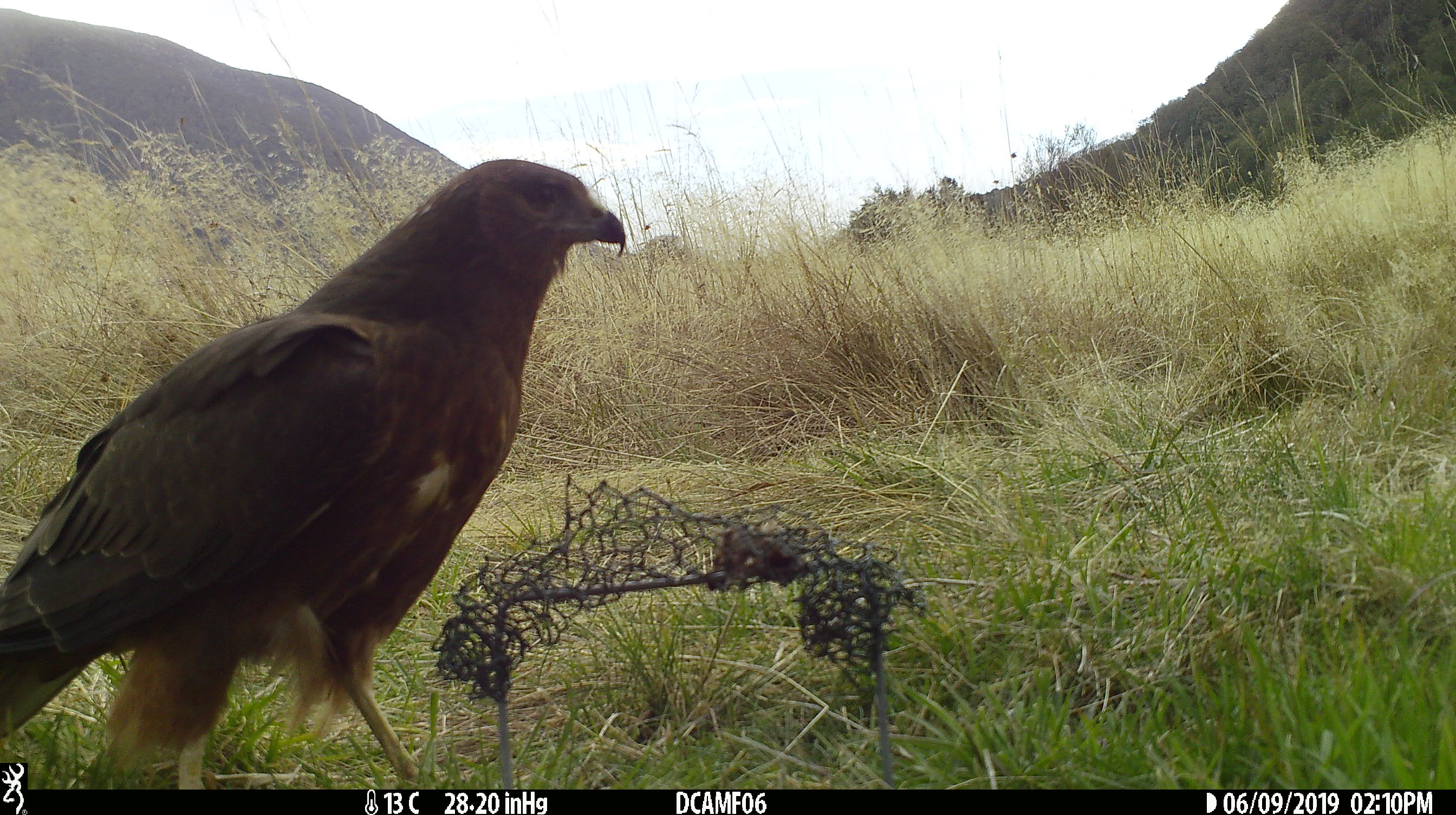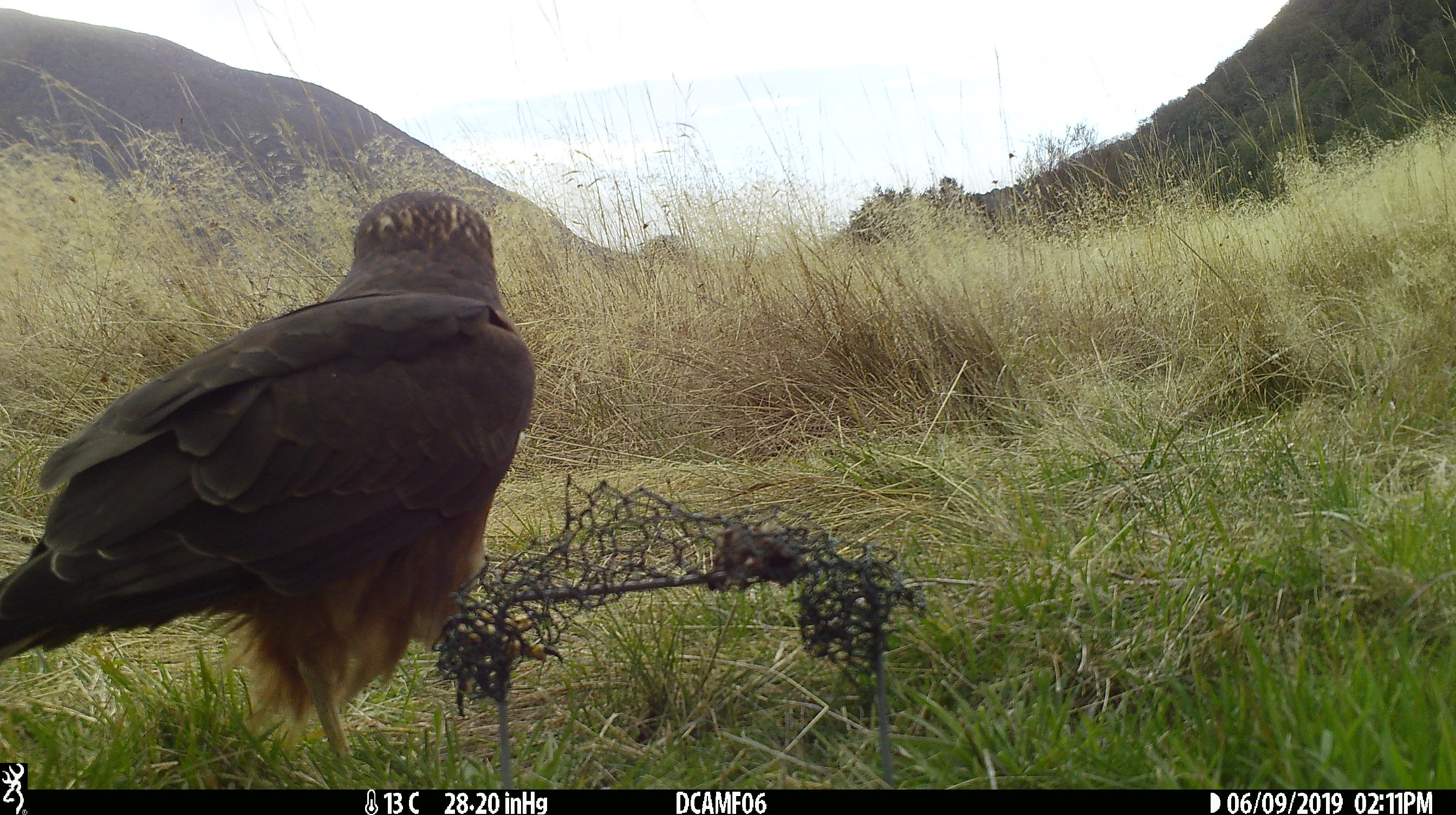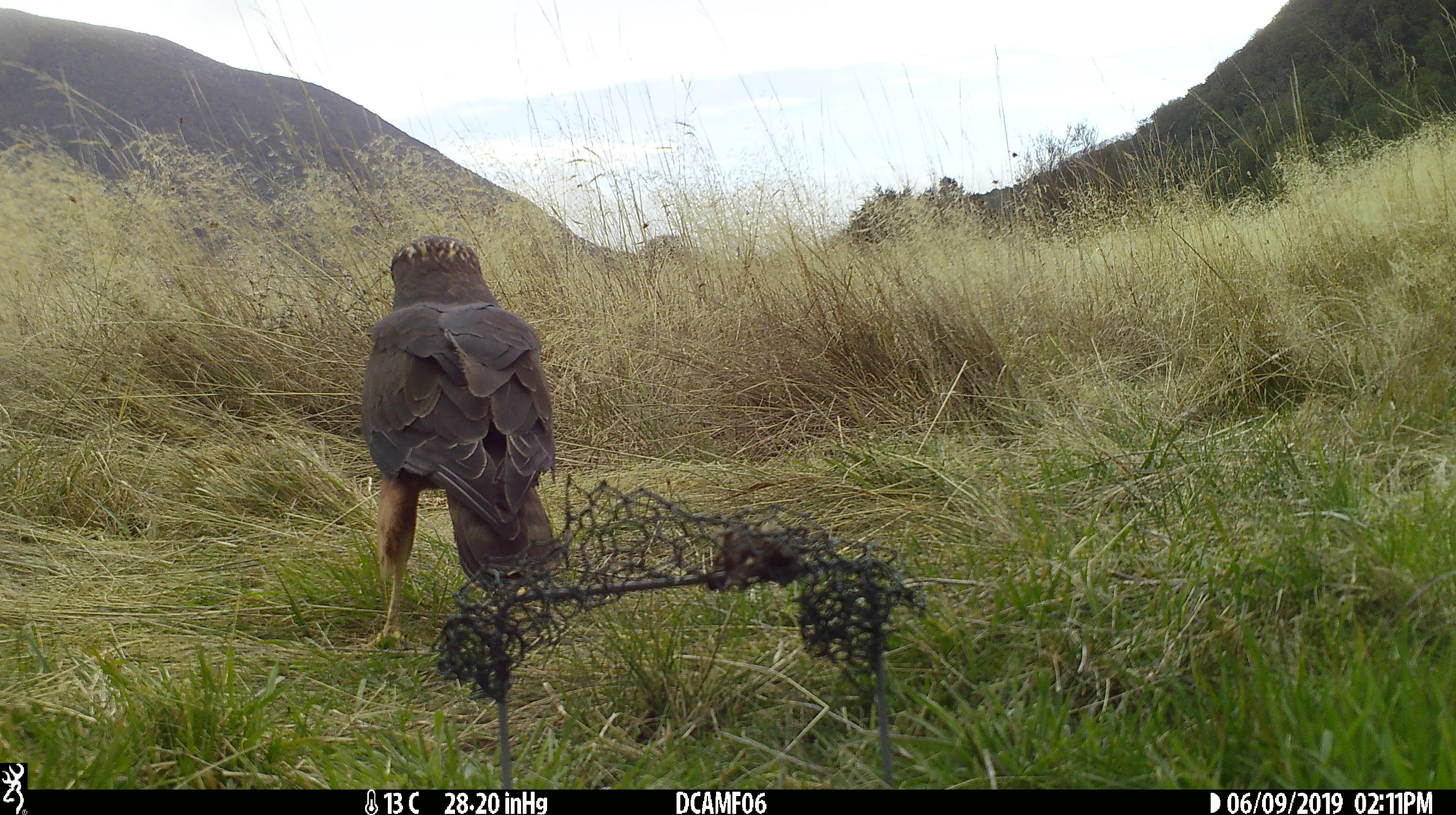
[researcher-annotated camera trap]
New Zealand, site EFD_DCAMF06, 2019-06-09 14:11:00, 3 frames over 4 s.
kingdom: Animalia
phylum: Chordata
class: Aves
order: Accipitriformes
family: Accipitridae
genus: Circus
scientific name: Circus approximans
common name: swamp harrier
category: harrier